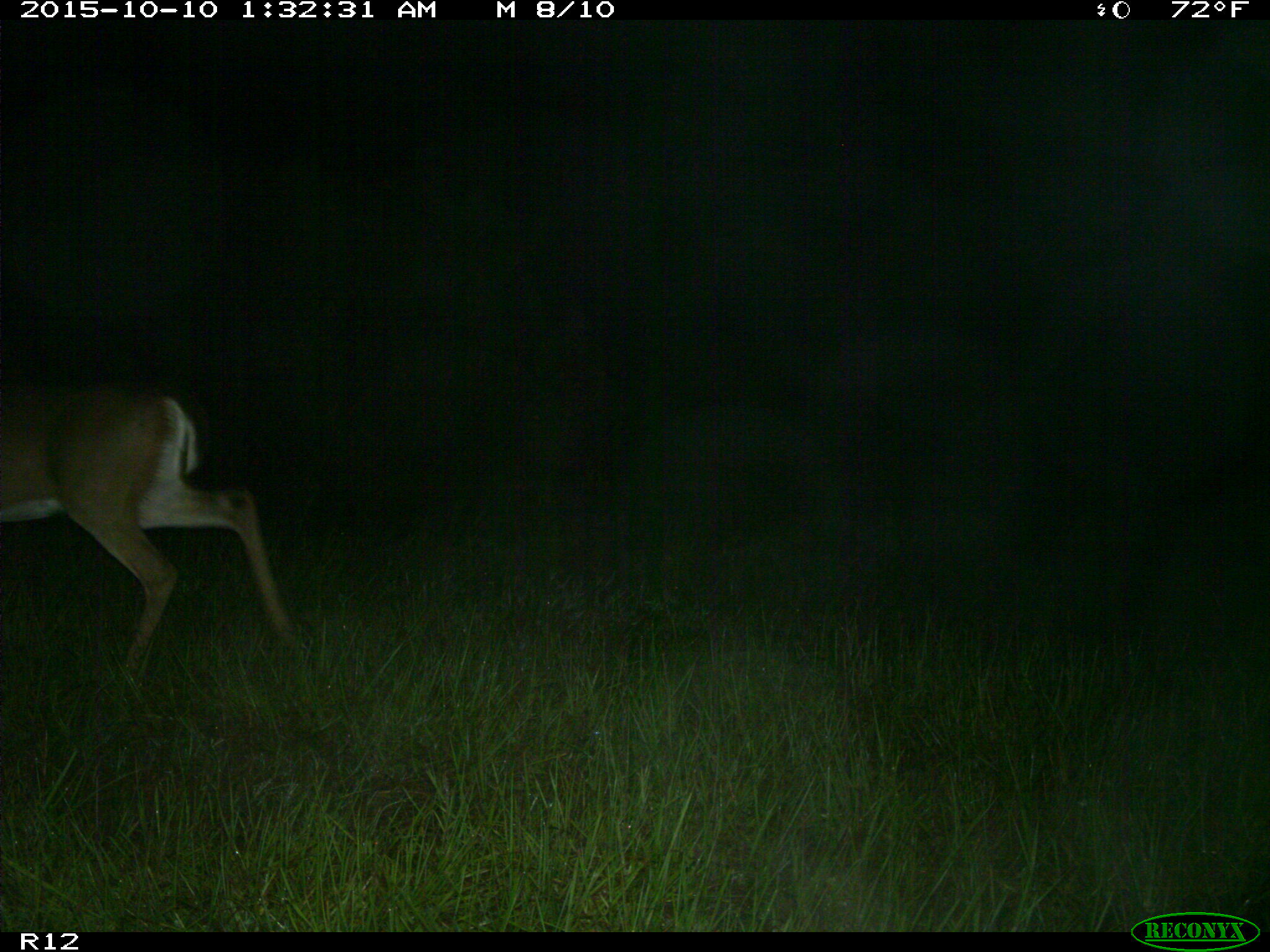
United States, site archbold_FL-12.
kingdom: Animalia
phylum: Chordata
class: Mammalia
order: Artiodactyla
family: Cervidae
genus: Odocoileus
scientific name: Odocoileus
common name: deer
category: unidentified deer